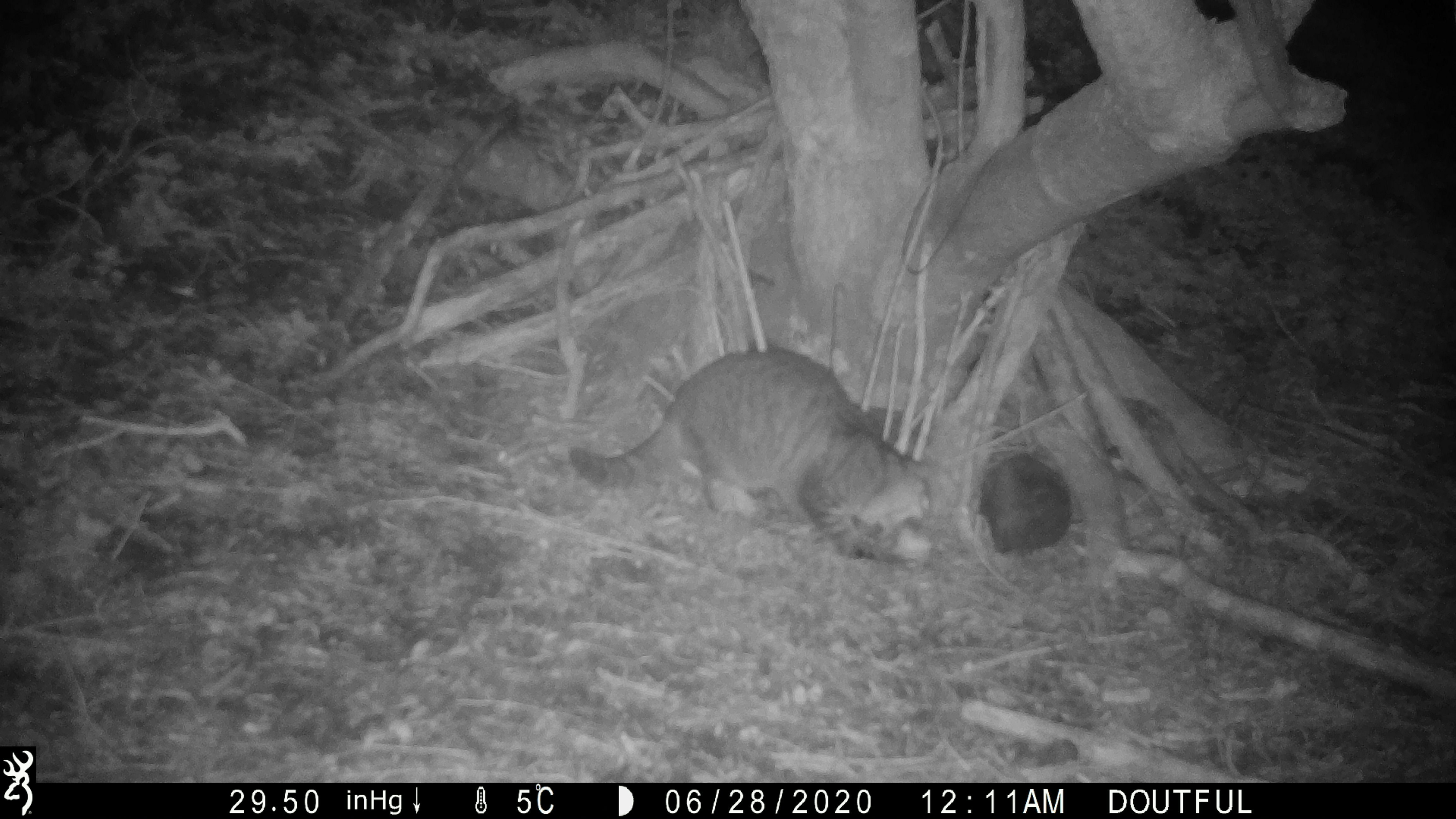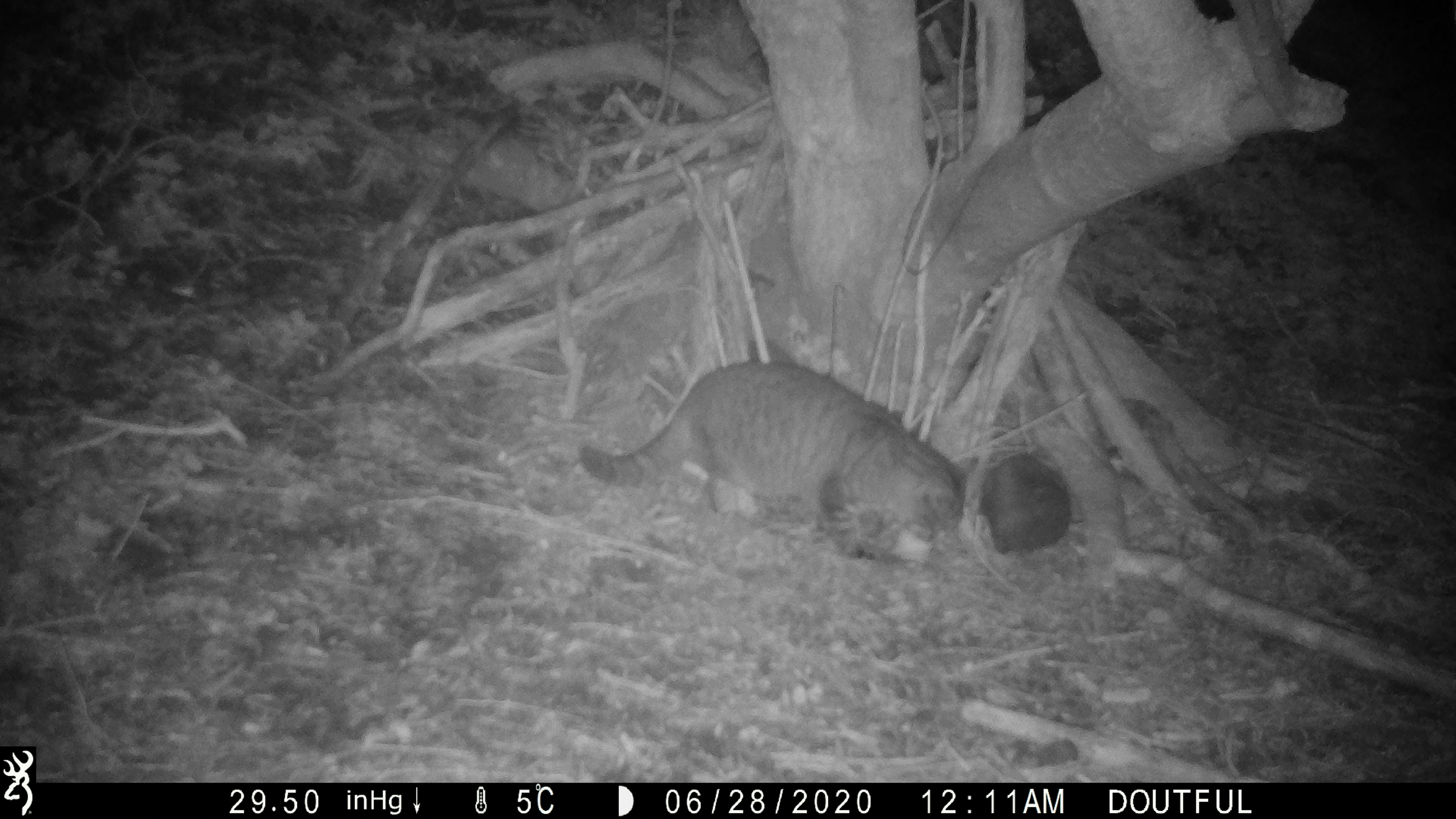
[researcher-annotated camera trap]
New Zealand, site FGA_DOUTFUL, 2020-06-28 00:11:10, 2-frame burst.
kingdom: Animalia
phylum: Chordata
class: Mammalia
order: Carnivora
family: Felidae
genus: Felis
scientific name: Felis catus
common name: domestic cat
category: cat